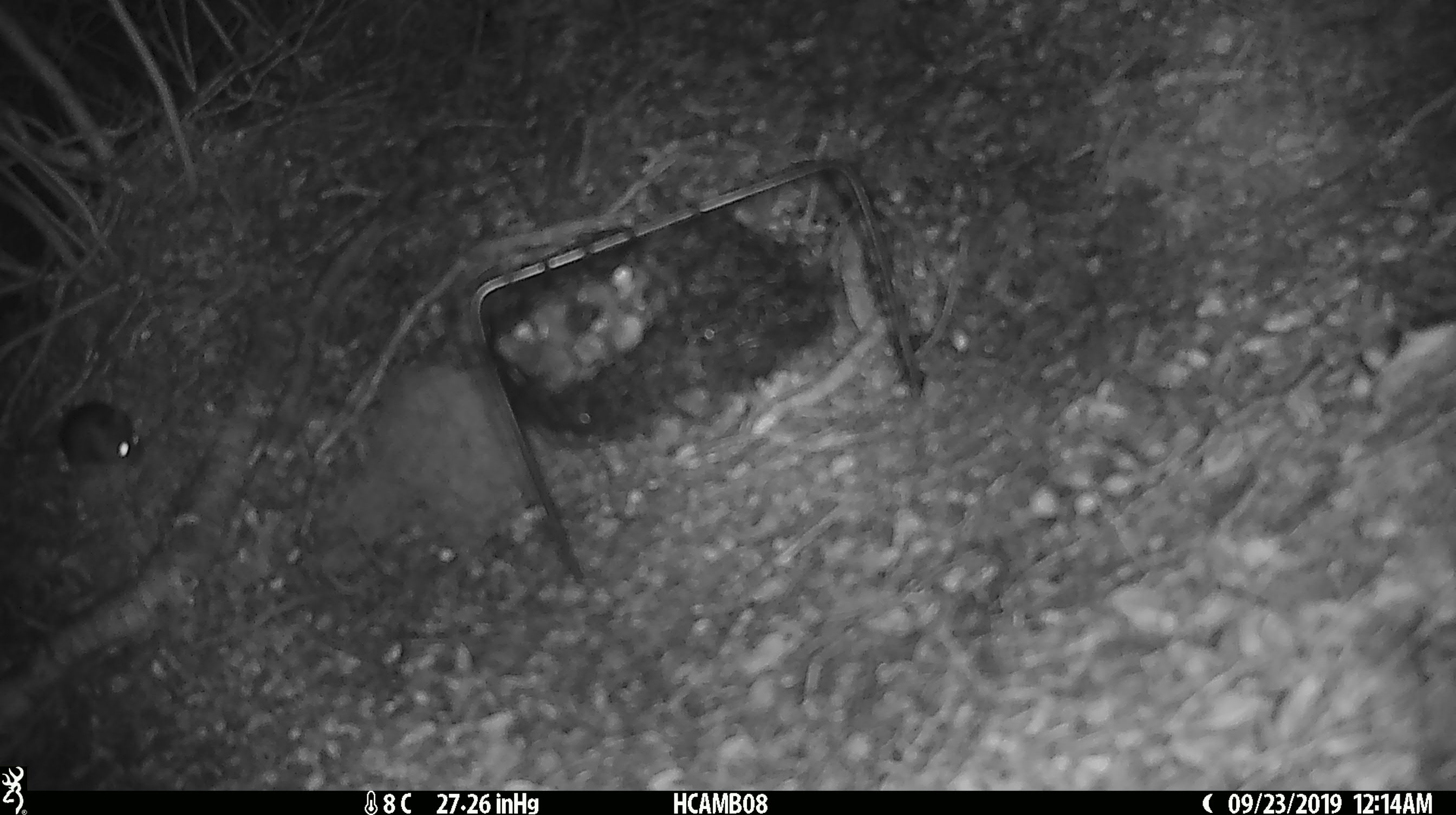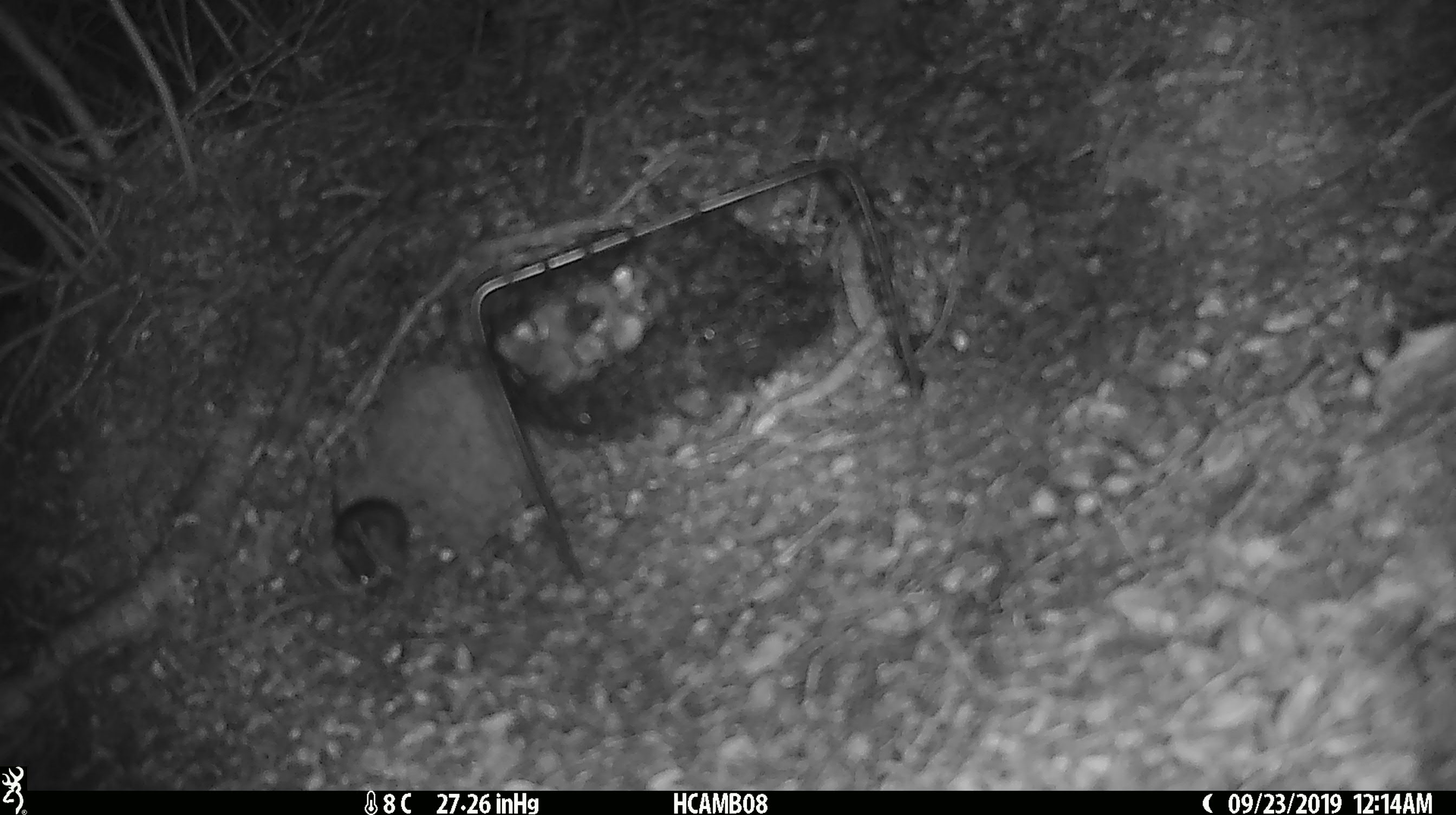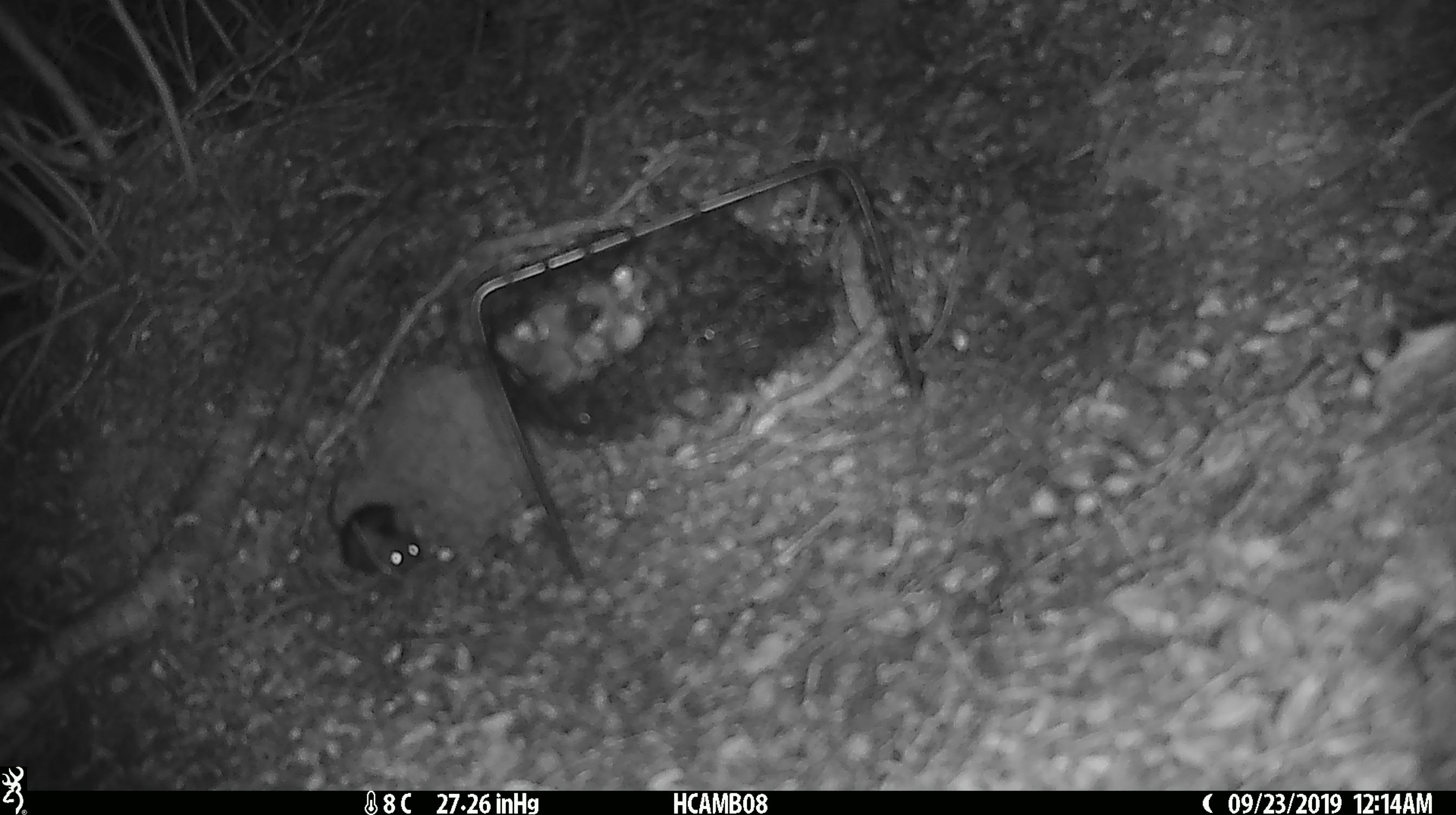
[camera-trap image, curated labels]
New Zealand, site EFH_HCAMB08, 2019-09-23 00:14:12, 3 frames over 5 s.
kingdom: Animalia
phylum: Chordata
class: Mammalia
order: Rodentia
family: Muridae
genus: Mus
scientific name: Mus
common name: mouse